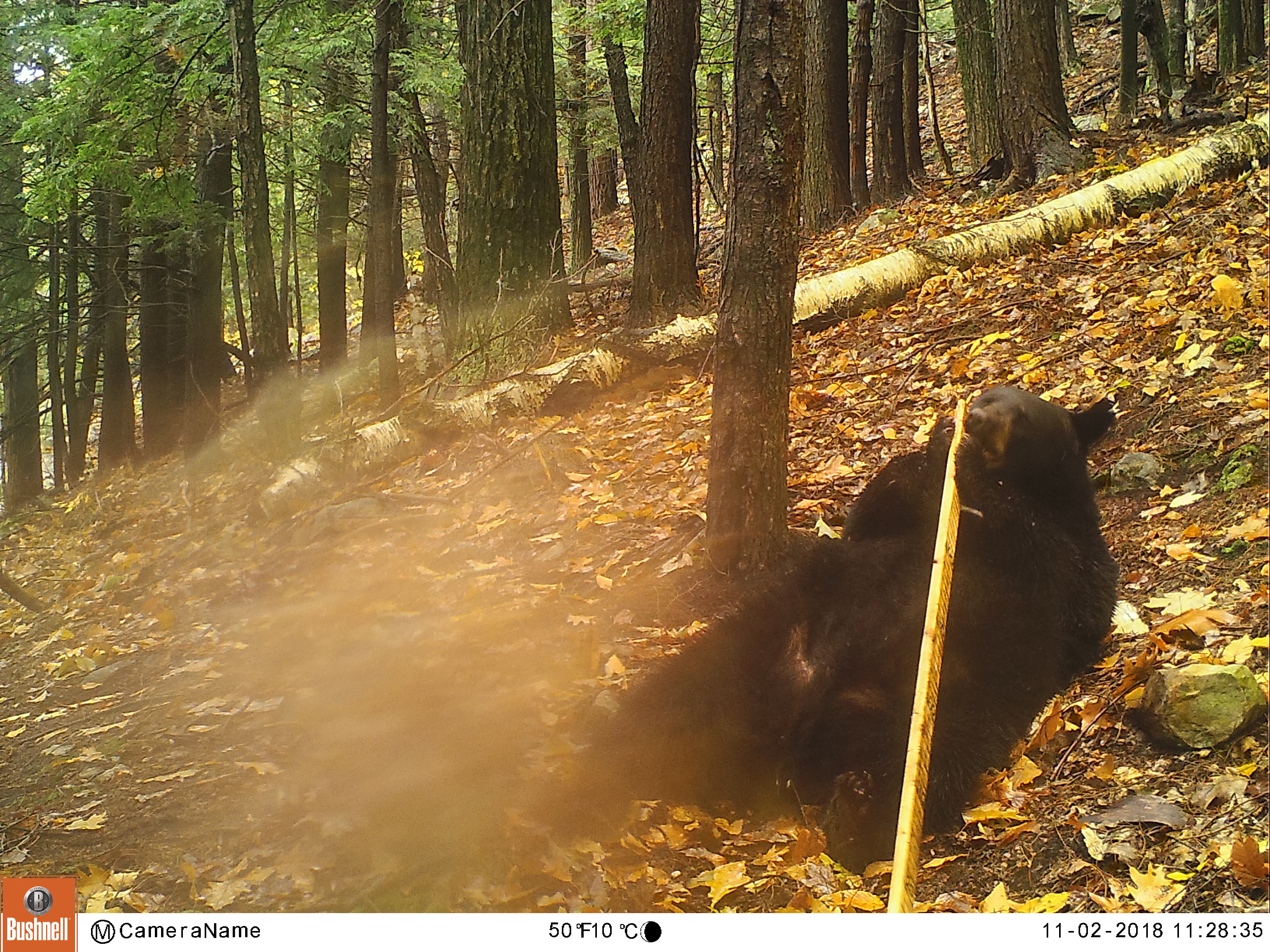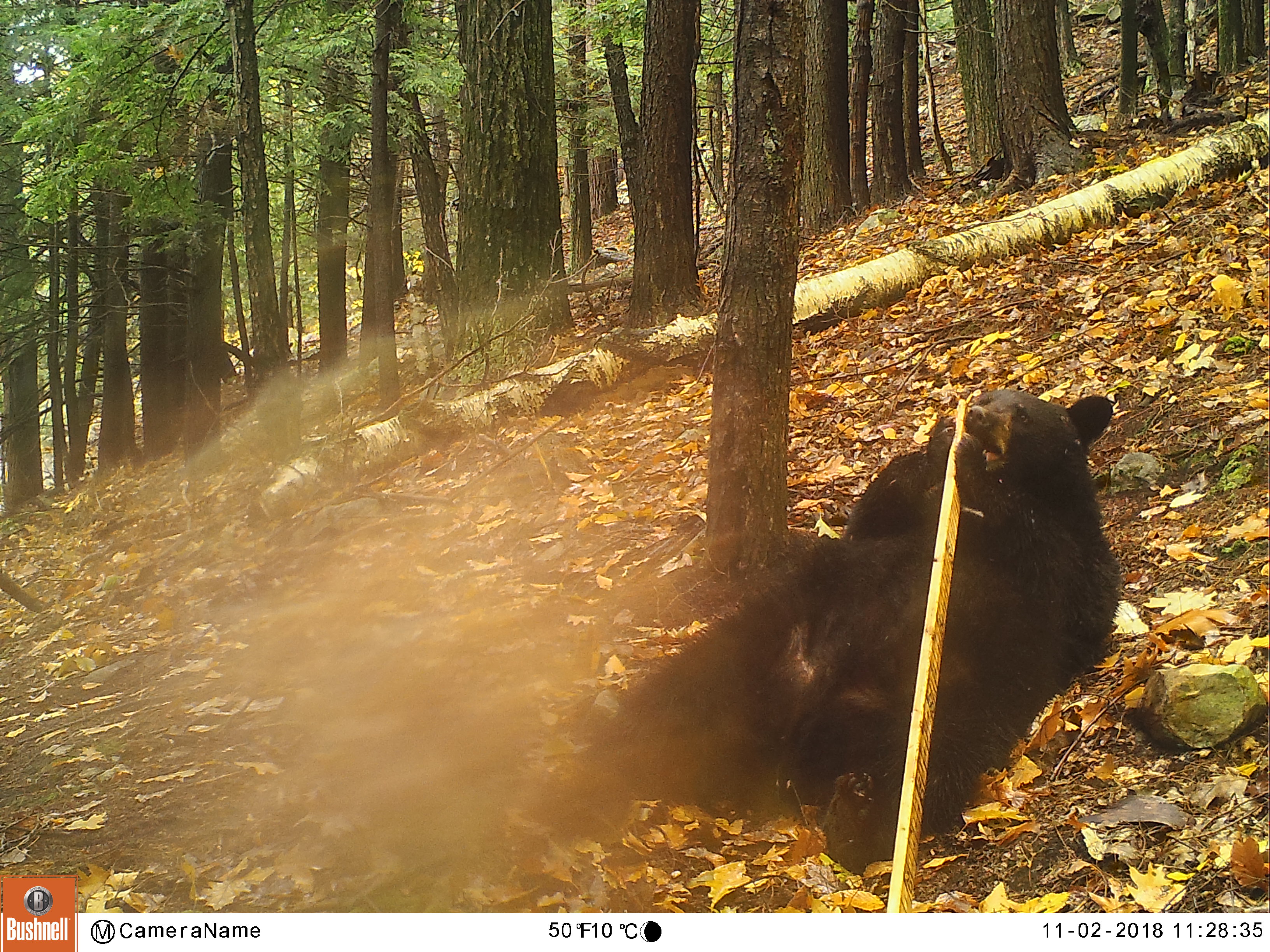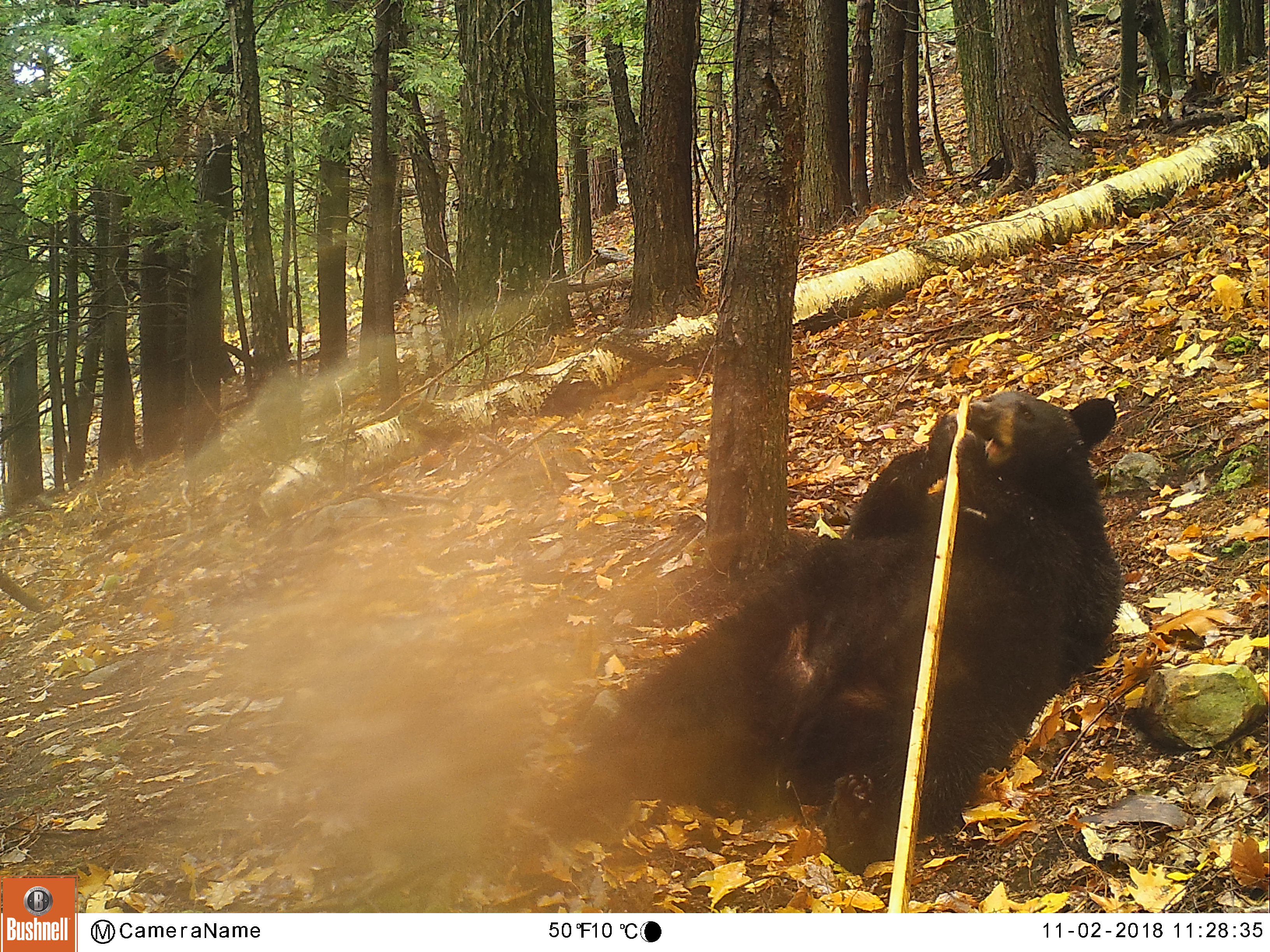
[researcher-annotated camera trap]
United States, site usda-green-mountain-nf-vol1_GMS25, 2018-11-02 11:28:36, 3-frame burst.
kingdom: Animalia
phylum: Chordata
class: Mammalia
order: Carnivora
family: Ursidae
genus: Ursus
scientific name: Ursus americanus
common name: black bear